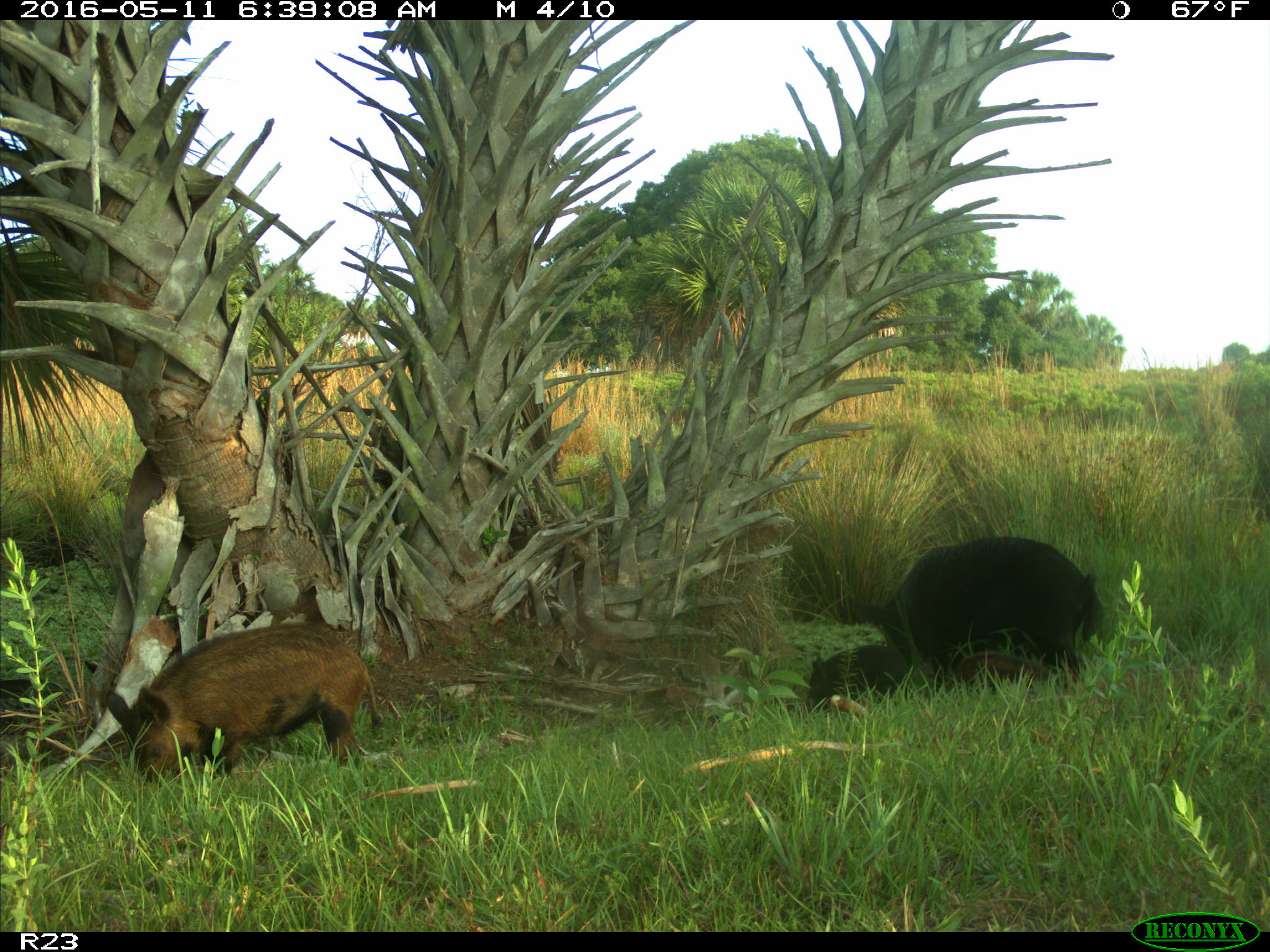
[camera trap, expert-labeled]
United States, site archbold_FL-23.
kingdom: Animalia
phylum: Chordata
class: Mammalia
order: Artiodactyla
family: Suidae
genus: Sus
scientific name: Sus scrofa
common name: wild boar